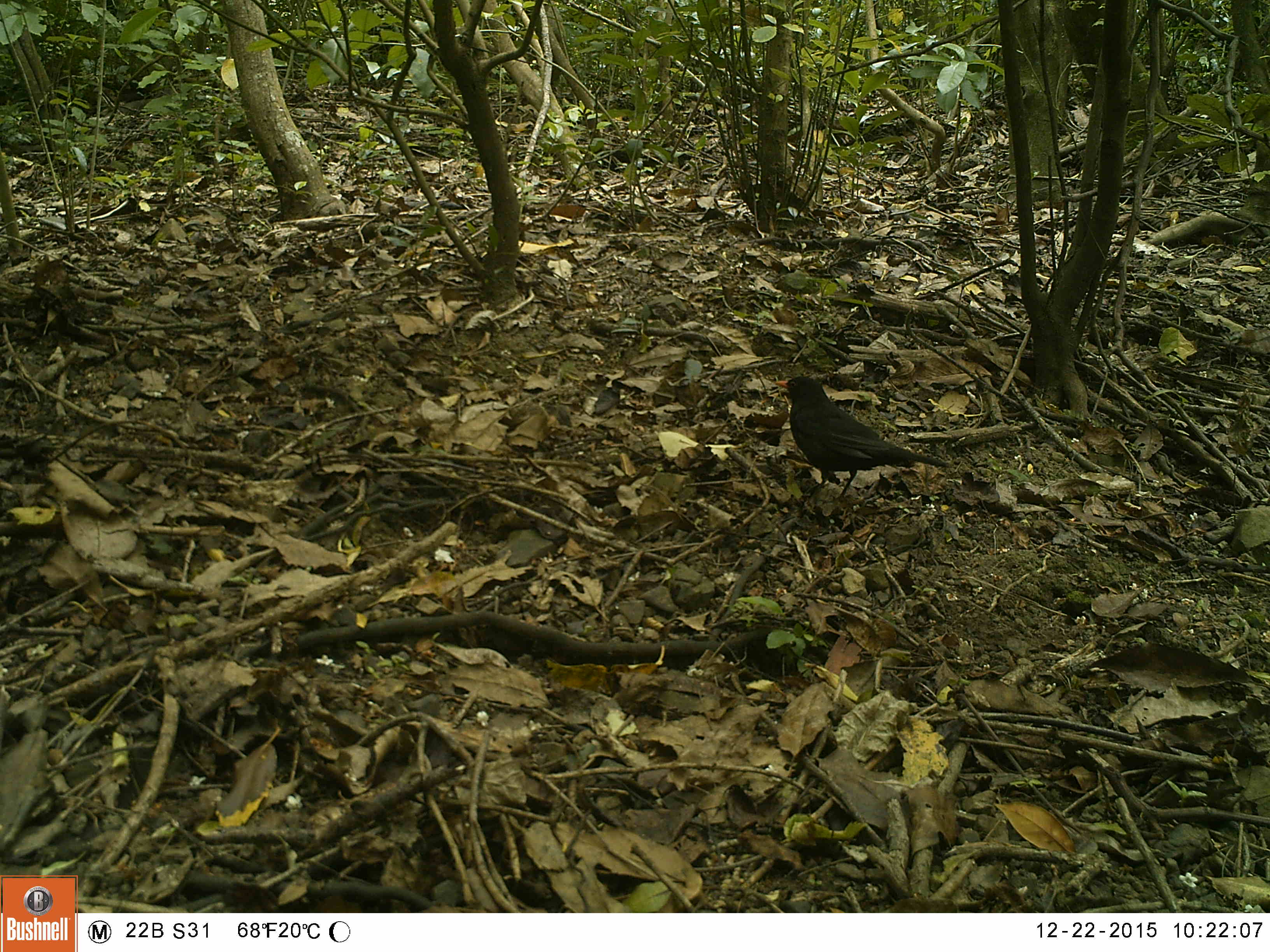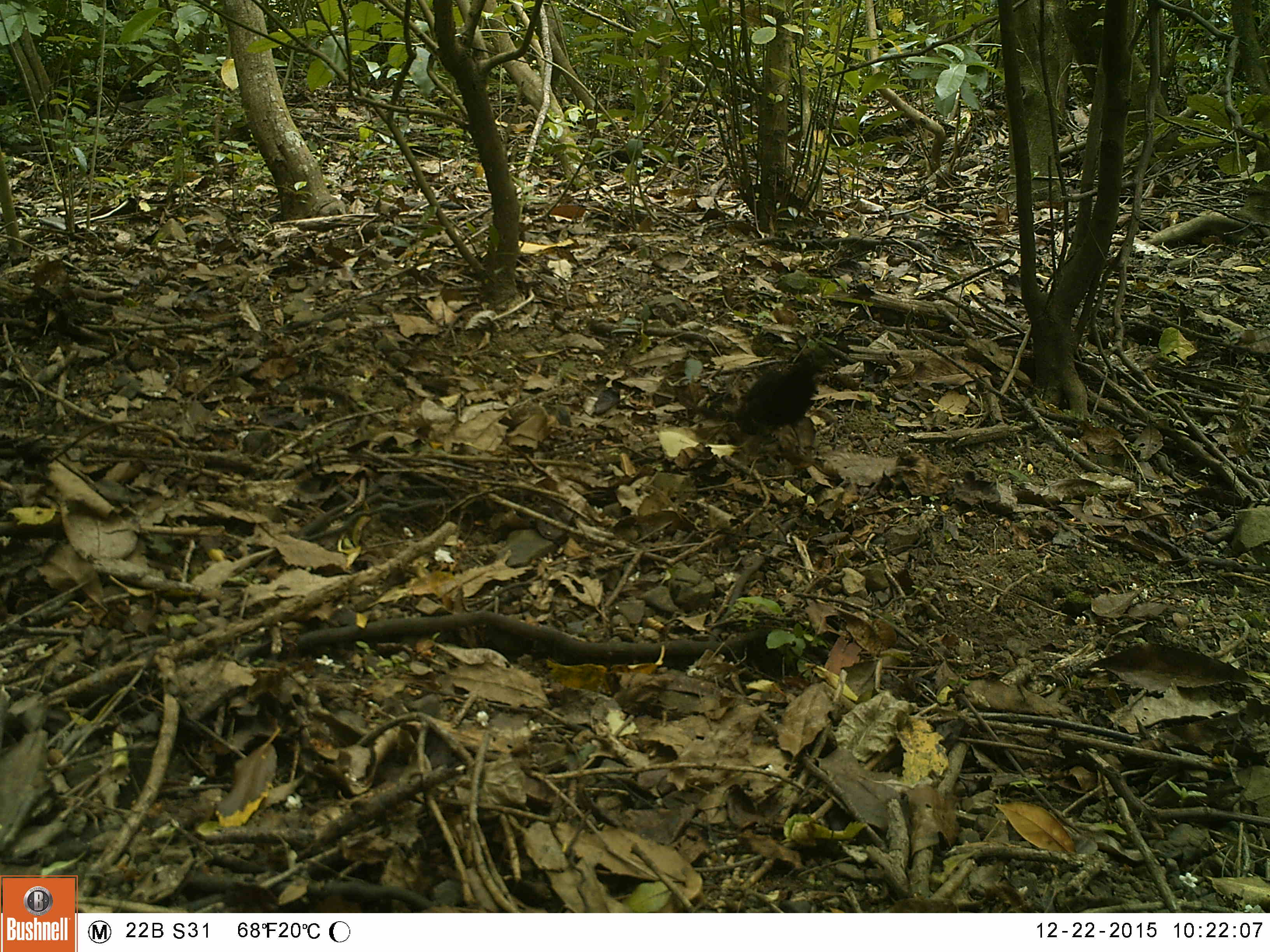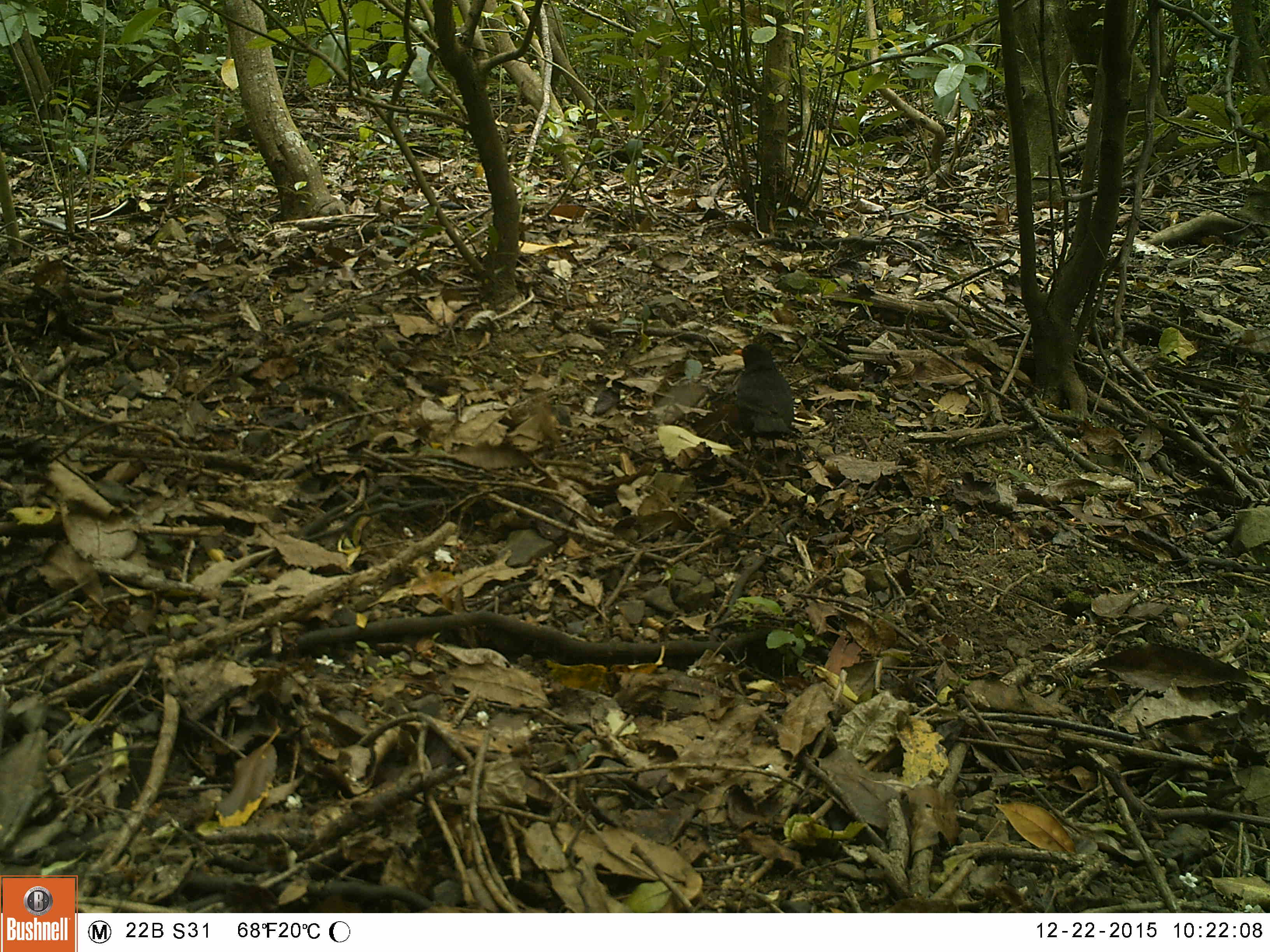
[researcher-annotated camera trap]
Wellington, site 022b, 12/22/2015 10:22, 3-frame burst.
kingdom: Animalia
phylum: Chordata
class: Aves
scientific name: Aves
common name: bird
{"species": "bird (Aves)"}